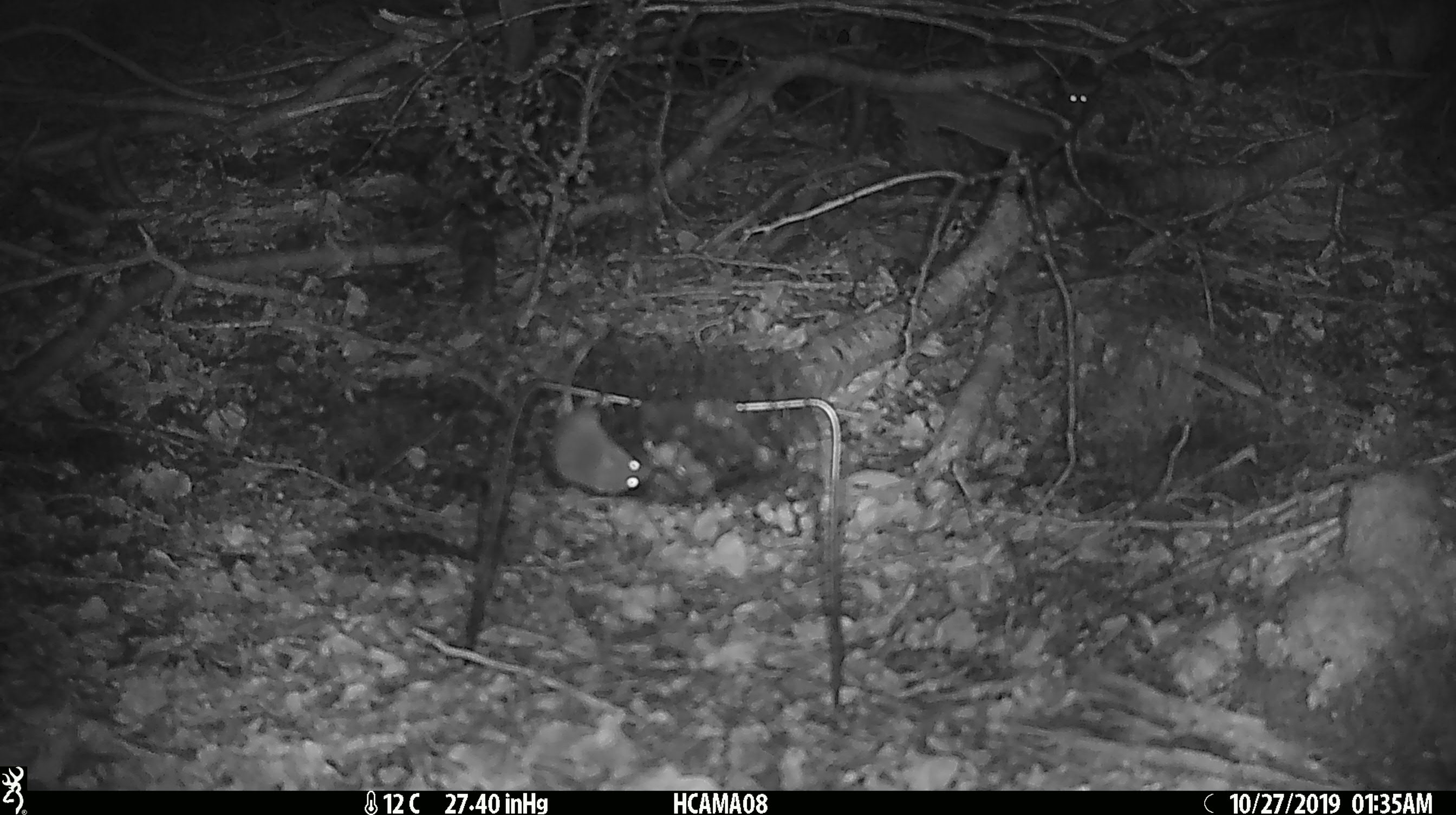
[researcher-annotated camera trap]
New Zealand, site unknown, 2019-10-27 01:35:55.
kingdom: Animalia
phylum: Chordata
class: Mammalia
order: Rodentia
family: Muridae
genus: Mus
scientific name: Mus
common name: mouse